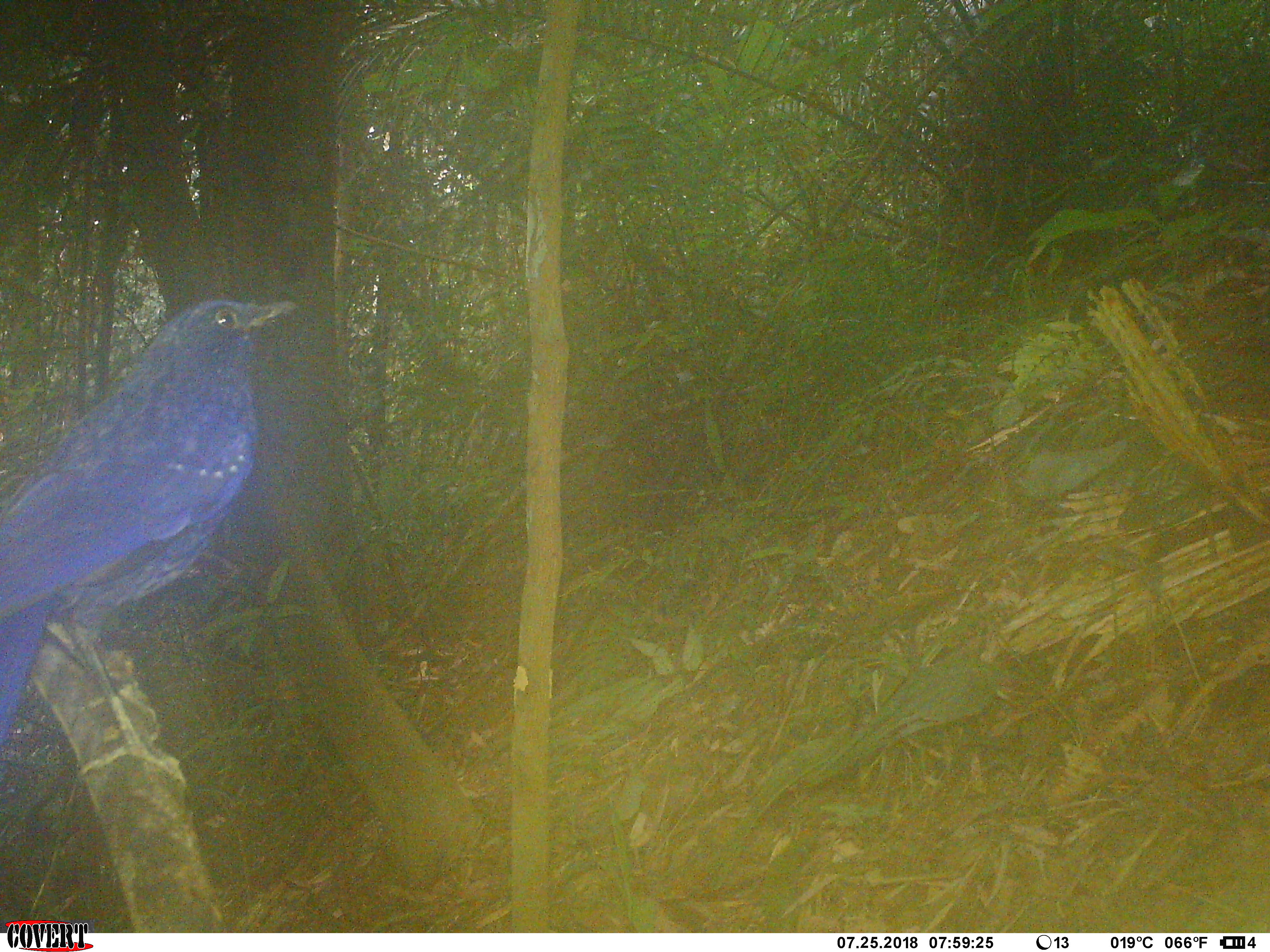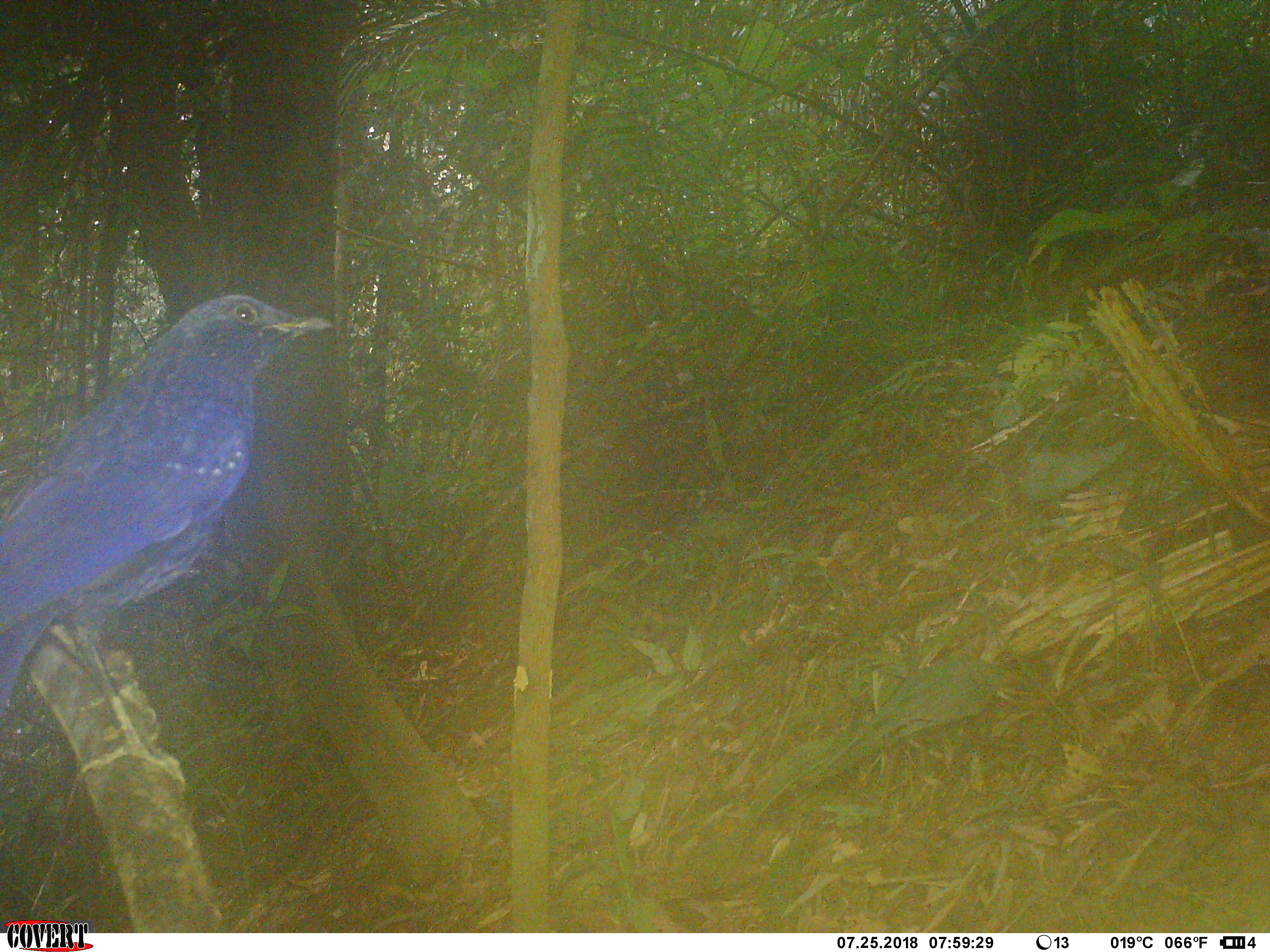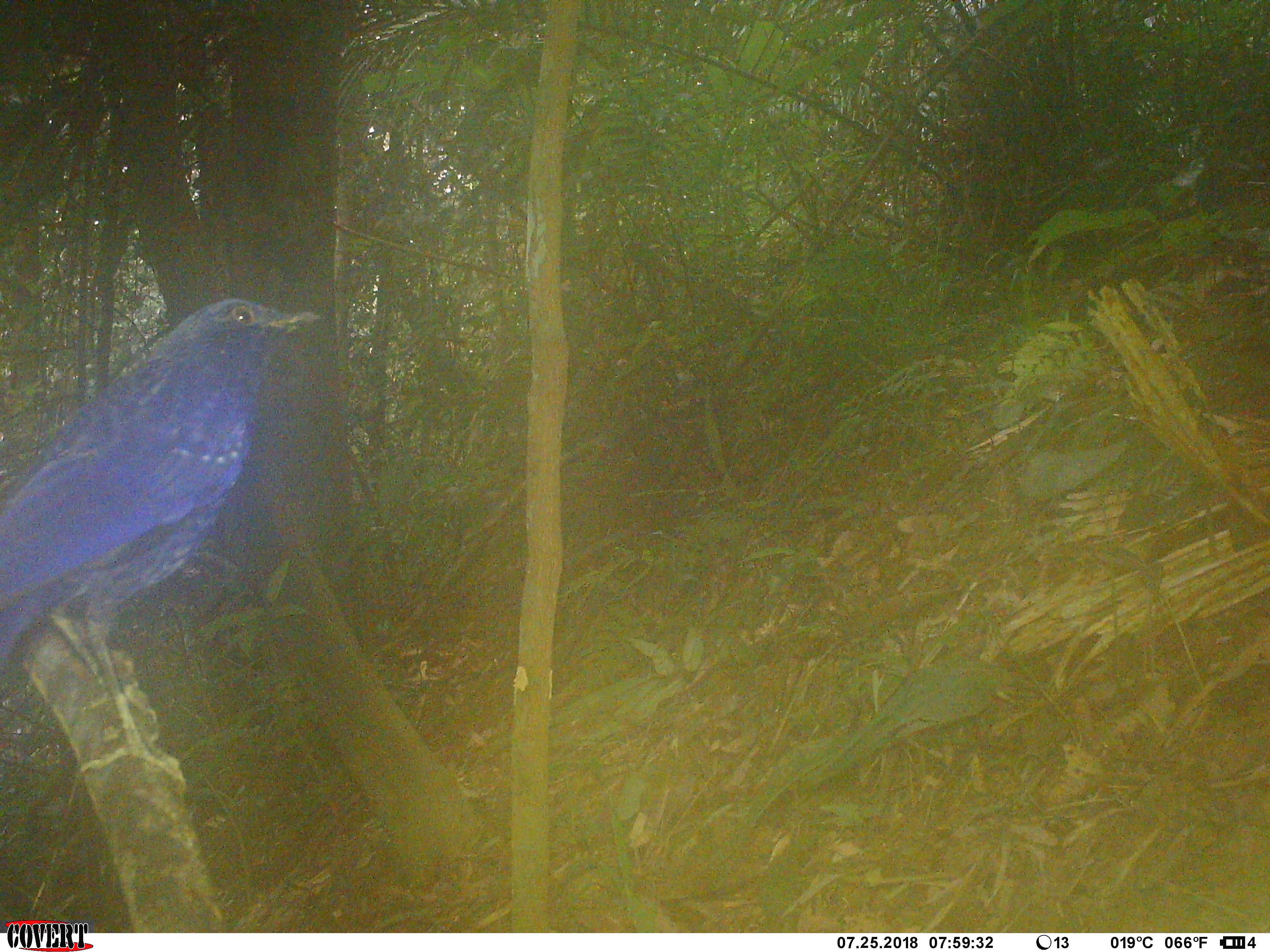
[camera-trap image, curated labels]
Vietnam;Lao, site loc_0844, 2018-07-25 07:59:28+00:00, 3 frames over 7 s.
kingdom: Animalia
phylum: Chordata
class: Aves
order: Passeriformes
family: Muscicapidae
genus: Myophonus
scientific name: Myophonus caeruleus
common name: blue whistling thrush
Blue whistling thrush (Myophonus caeruleus). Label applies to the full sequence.